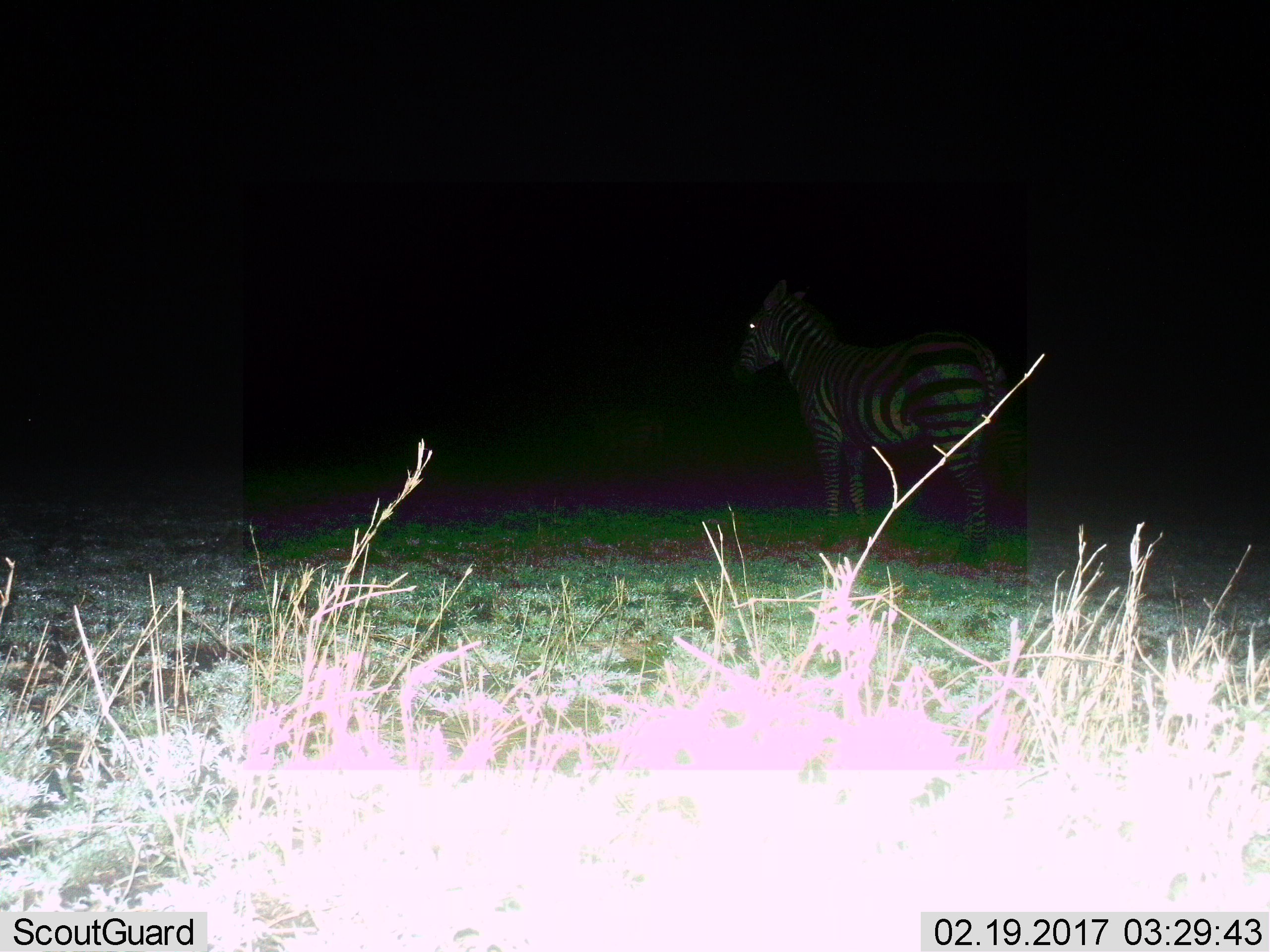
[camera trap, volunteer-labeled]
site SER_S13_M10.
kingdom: Animalia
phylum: Chordata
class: Mammalia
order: Perissodactyla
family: Equidae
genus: Equus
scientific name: Equus quagga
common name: plains zebra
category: zebraplains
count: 1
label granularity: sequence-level